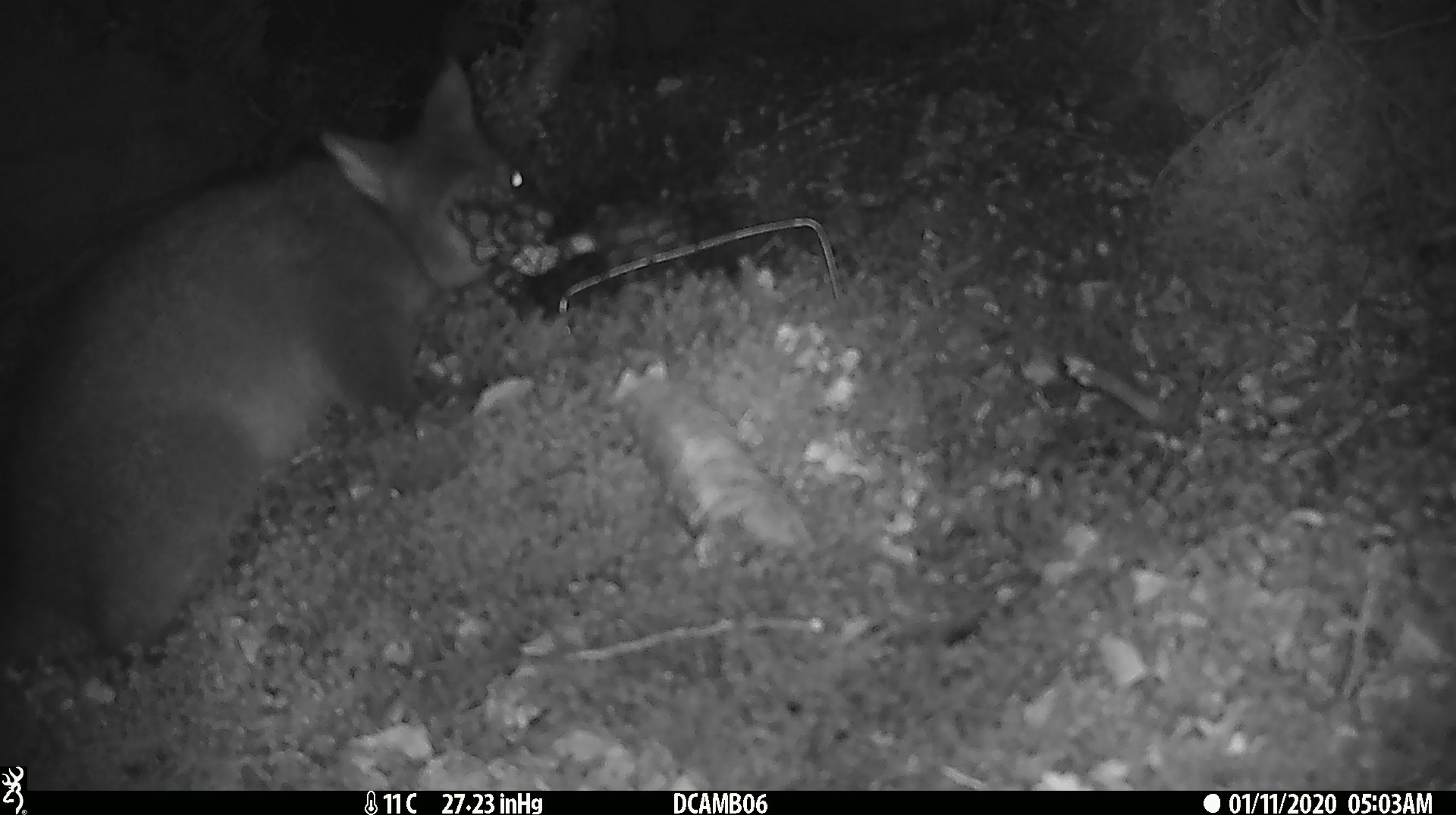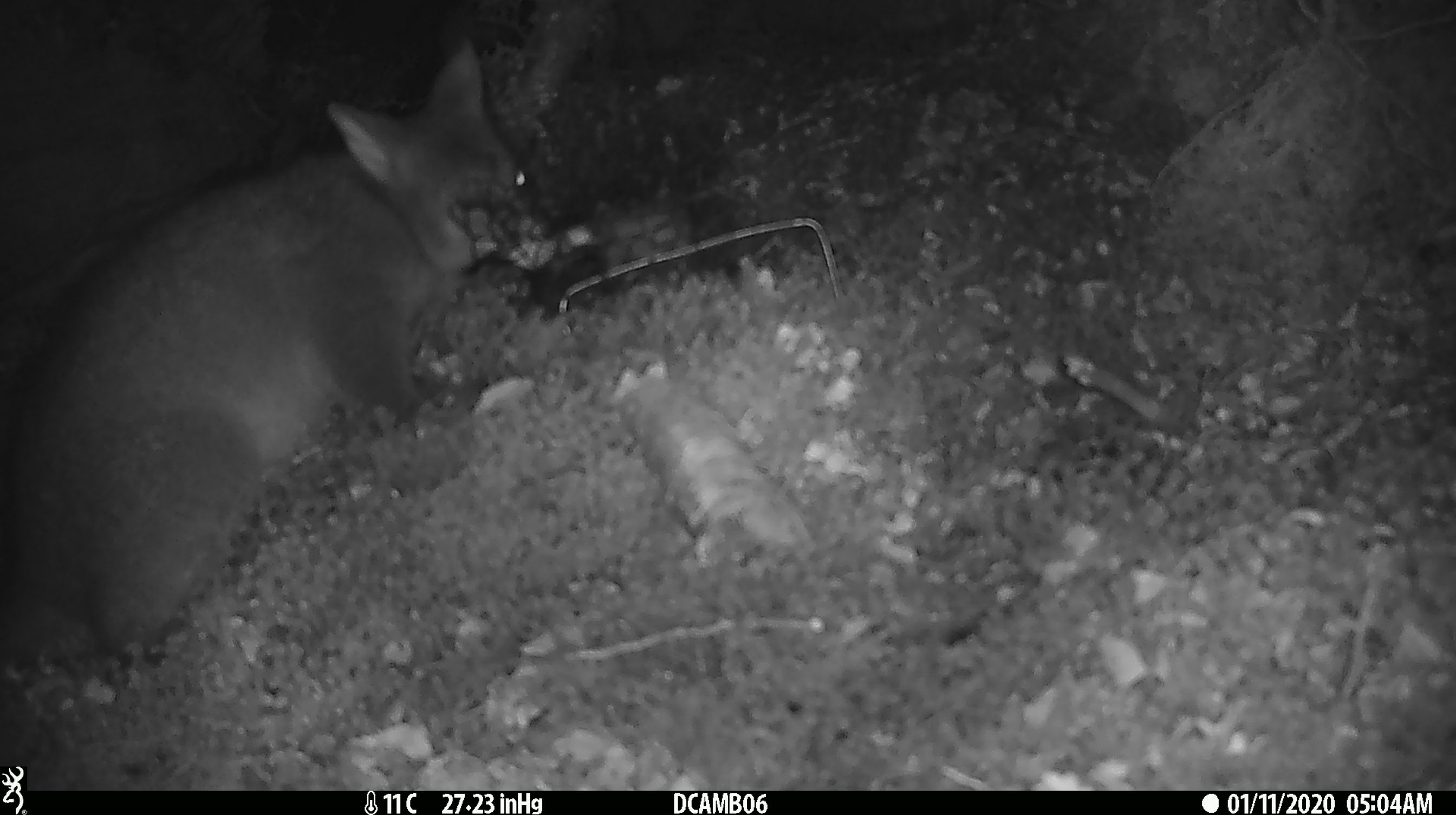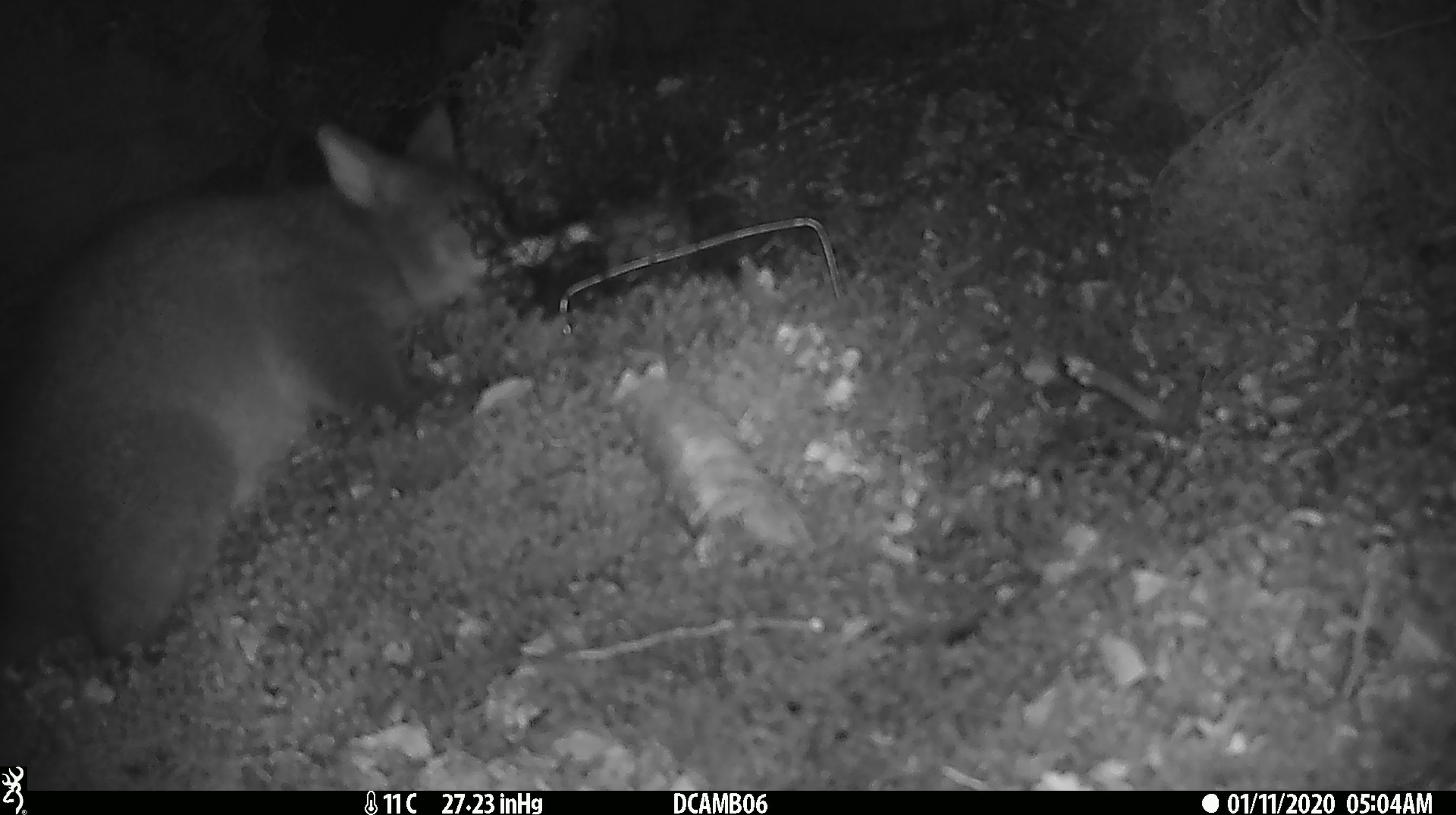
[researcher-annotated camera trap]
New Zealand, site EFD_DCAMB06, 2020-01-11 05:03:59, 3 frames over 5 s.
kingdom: Animalia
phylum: Chordata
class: Mammalia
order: Diprotodontia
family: Phalangeridae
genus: Trichosurus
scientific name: Trichosurus vulpecula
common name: common brushtail possum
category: possum